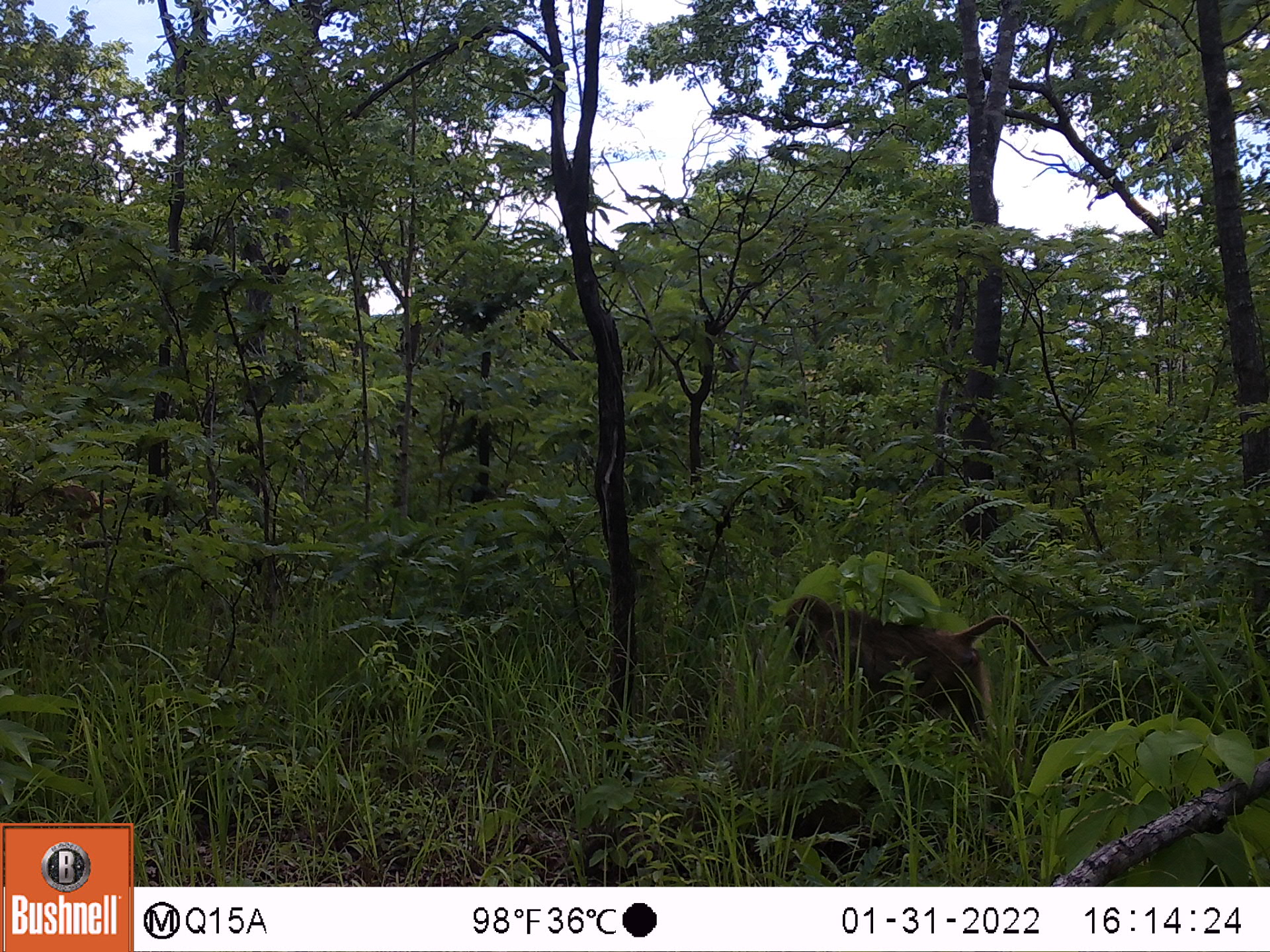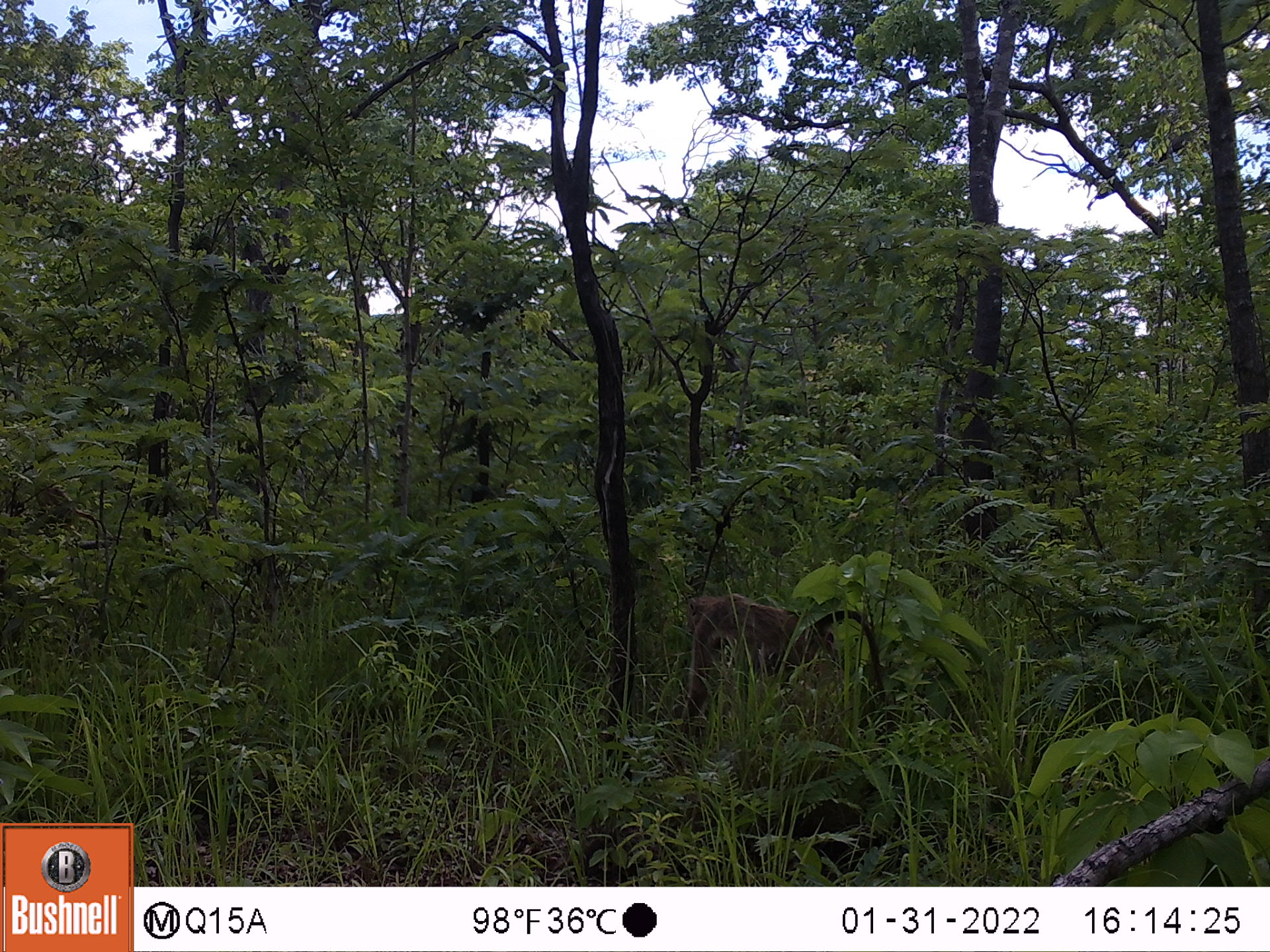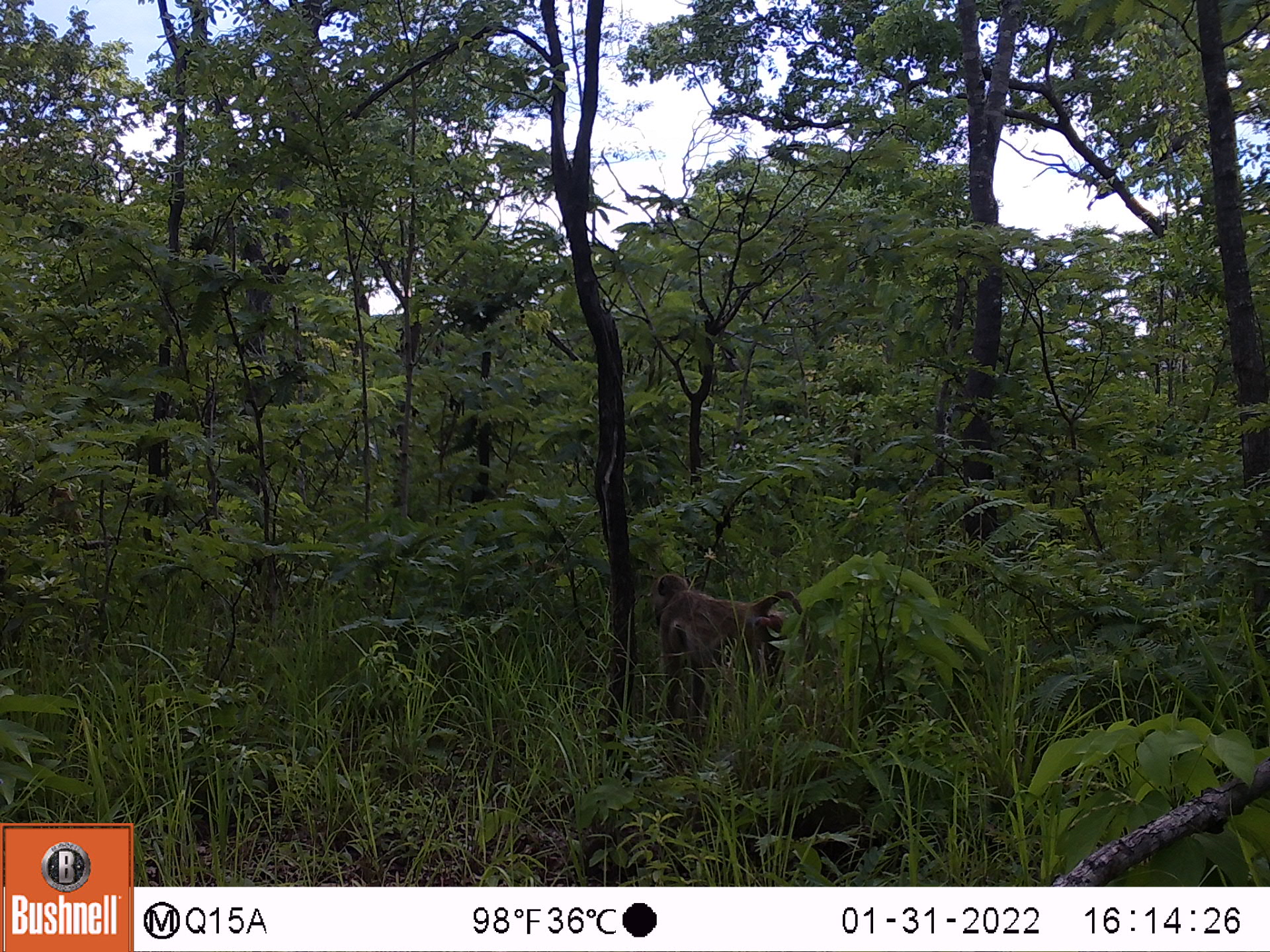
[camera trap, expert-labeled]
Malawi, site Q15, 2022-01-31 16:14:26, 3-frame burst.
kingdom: Animalia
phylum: Chordata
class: Mammalia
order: Primates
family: Cercopithecidae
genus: Papio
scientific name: Papio cynocephalus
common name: yellow baboon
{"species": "yellow baboon (Papio cynocephalus)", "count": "1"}